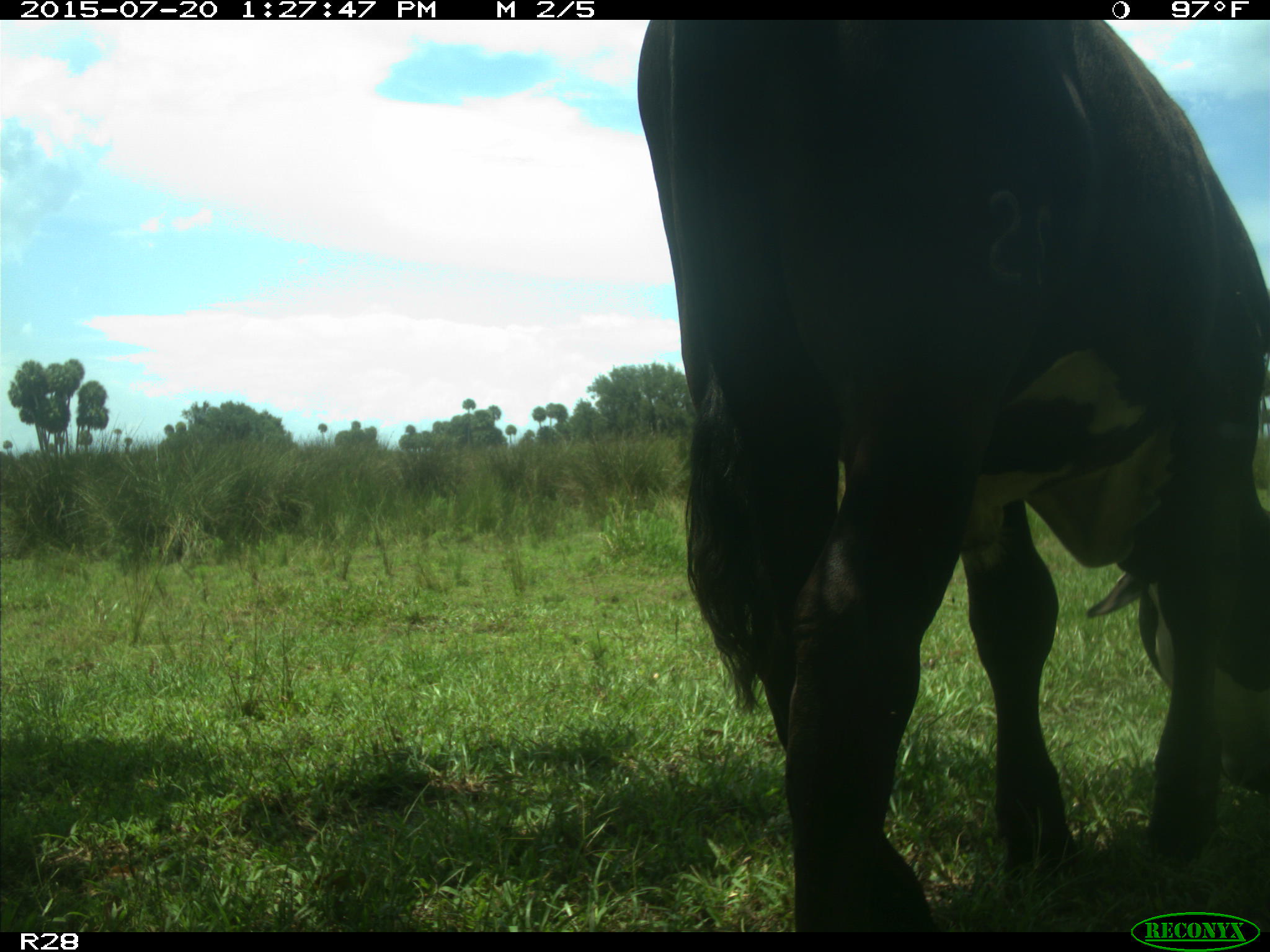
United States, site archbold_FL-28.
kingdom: Animalia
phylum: Chordata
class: Mammalia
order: Artiodactyla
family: Bovidae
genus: Bos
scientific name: Bos taurus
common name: domestic cow